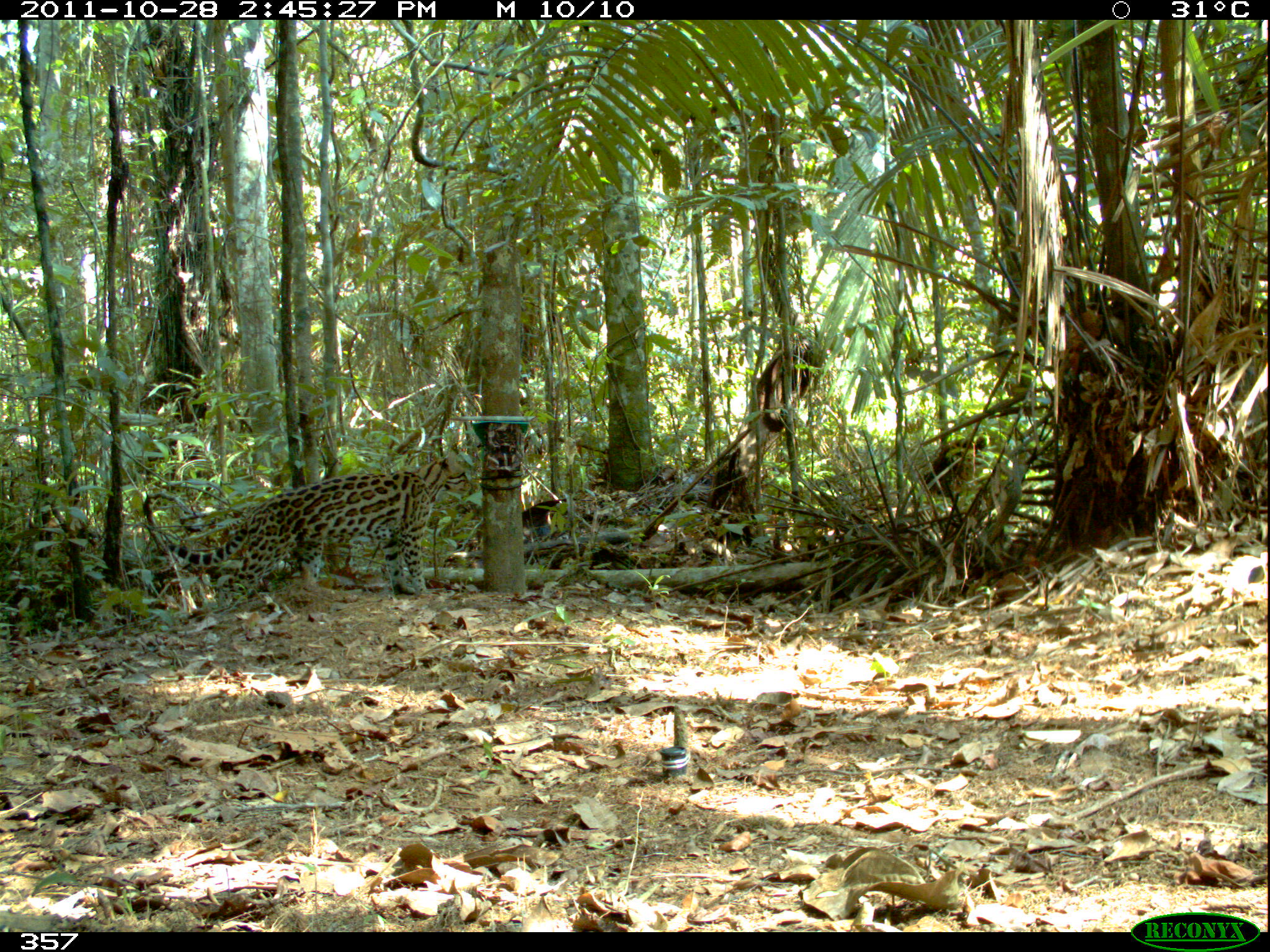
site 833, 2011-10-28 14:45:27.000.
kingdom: Animalia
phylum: Chordata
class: Mammalia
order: Carnivora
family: Felidae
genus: Leopardus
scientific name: Leopardus pardalis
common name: ocelot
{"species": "Leopardus pardalis (ocelot)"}